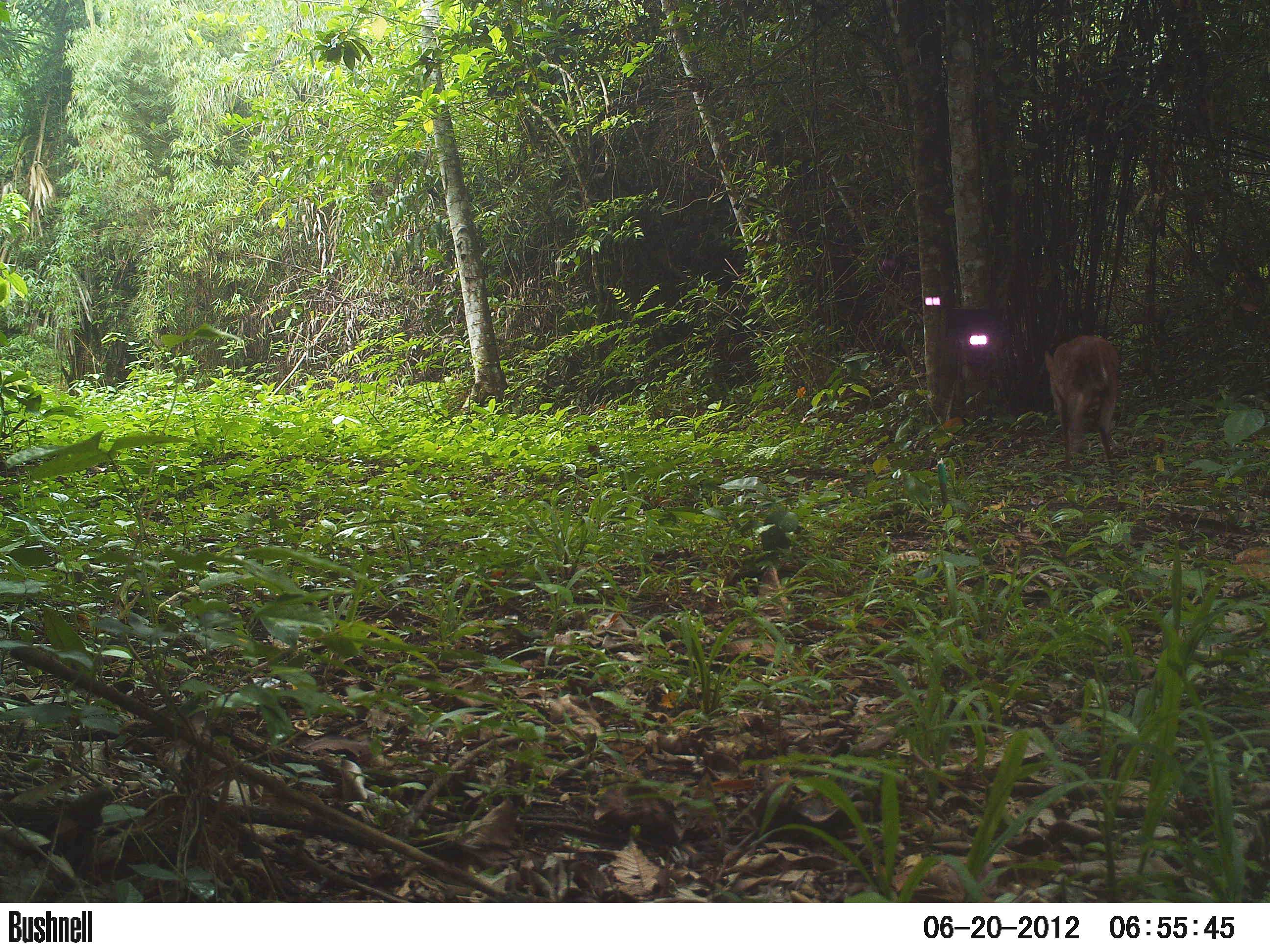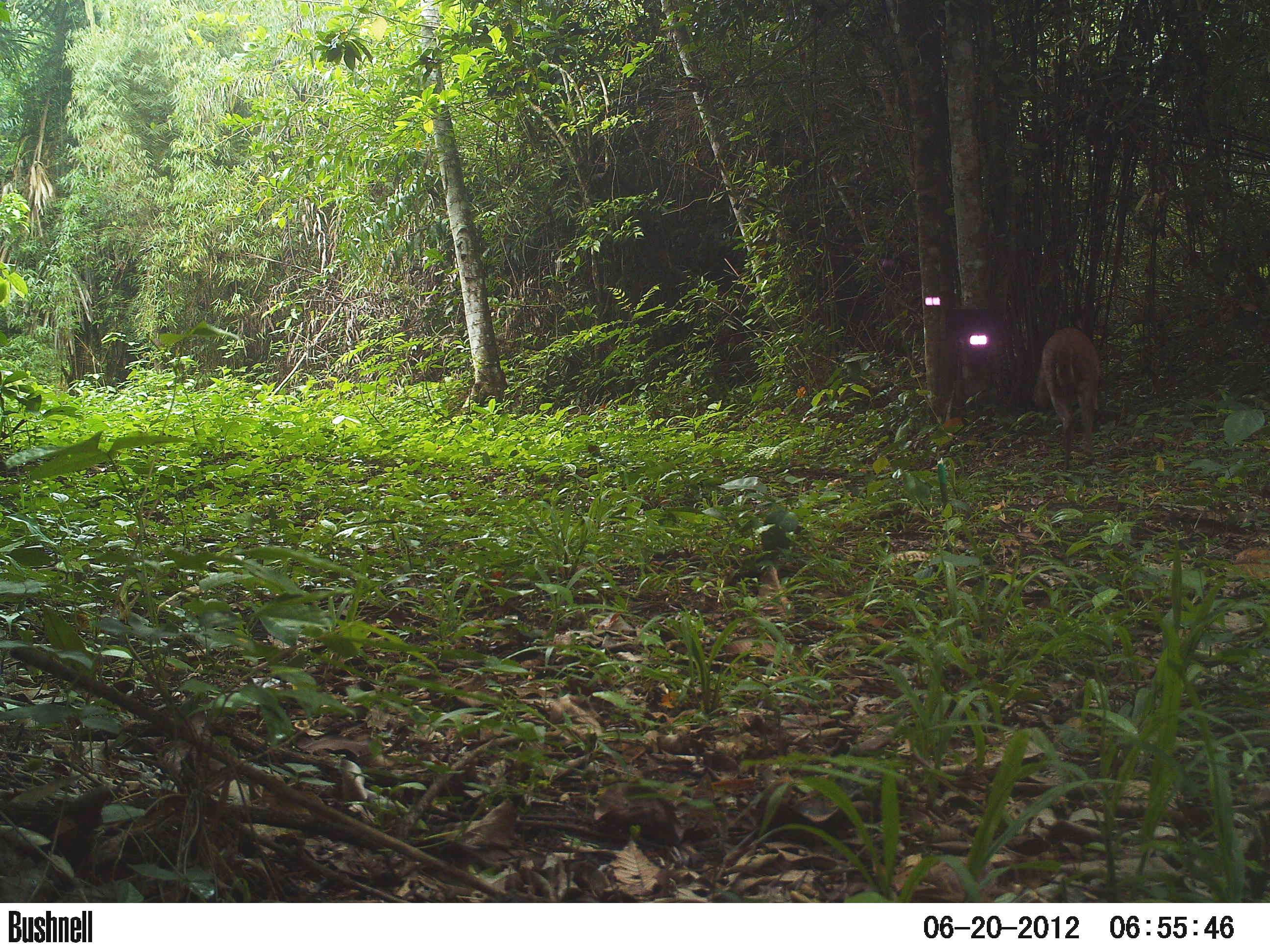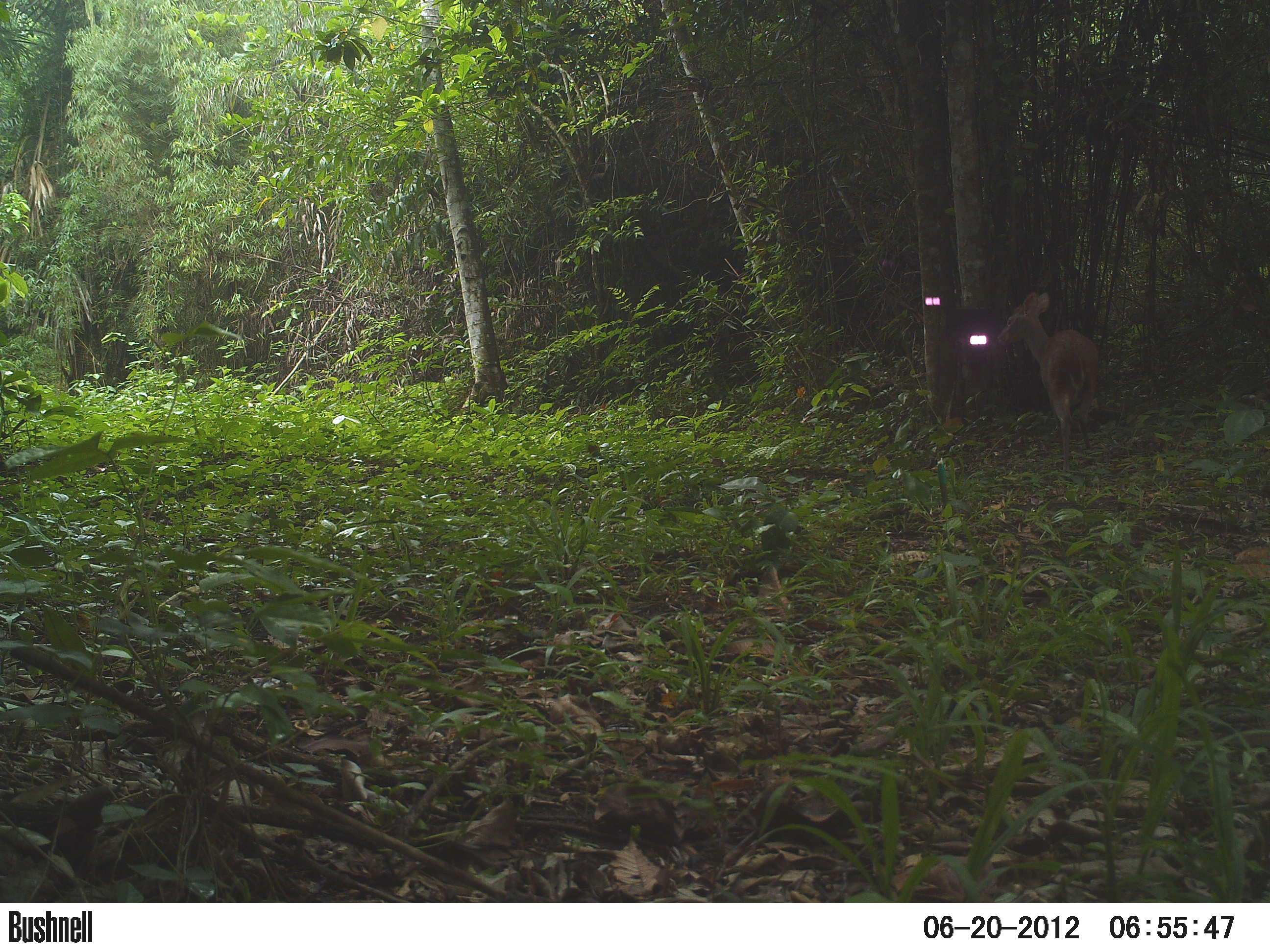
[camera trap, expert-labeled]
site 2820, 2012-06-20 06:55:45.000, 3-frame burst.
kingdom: Animalia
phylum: Chordata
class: Mammalia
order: Artiodactyla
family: Cervidae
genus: Odocoileus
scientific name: Odocoileus pandora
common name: yucatán brown brocket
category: mazama pandora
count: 1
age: adult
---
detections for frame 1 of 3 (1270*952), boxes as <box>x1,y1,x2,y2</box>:
mazama pandora: <box>1044,333,1120,482</box>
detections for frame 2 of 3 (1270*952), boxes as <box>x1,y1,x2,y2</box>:
mazama pandora: <box>1029,326,1100,471</box>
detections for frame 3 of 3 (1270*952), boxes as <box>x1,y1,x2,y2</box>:
mazama pandora: <box>996,291,1099,473</box>